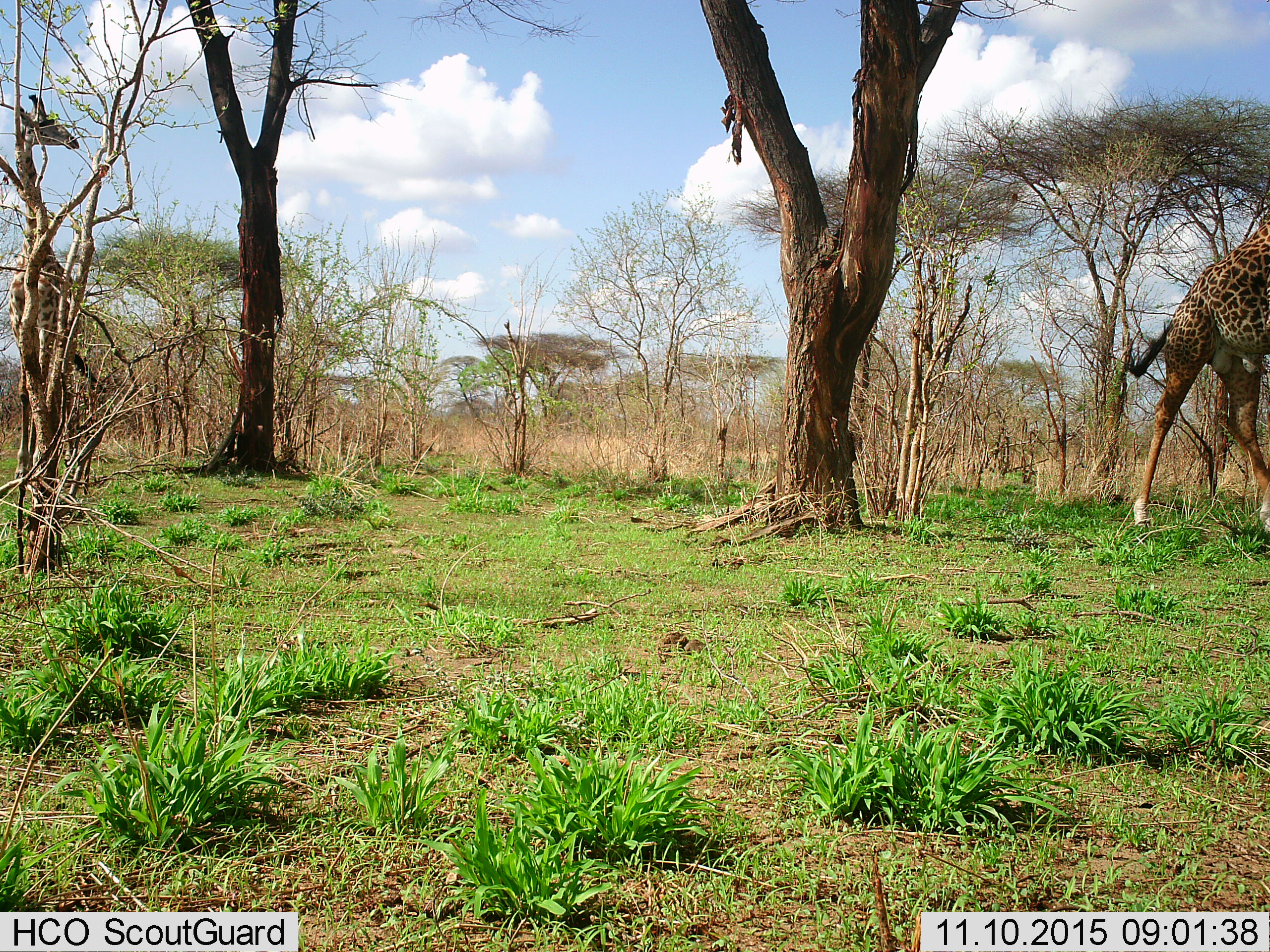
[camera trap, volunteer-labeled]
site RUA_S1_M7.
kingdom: Animalia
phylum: Chordata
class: Mammalia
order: Artiodactyla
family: Giraffidae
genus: Giraffa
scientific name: Giraffa camelopardalis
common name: giraffe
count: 2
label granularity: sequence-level